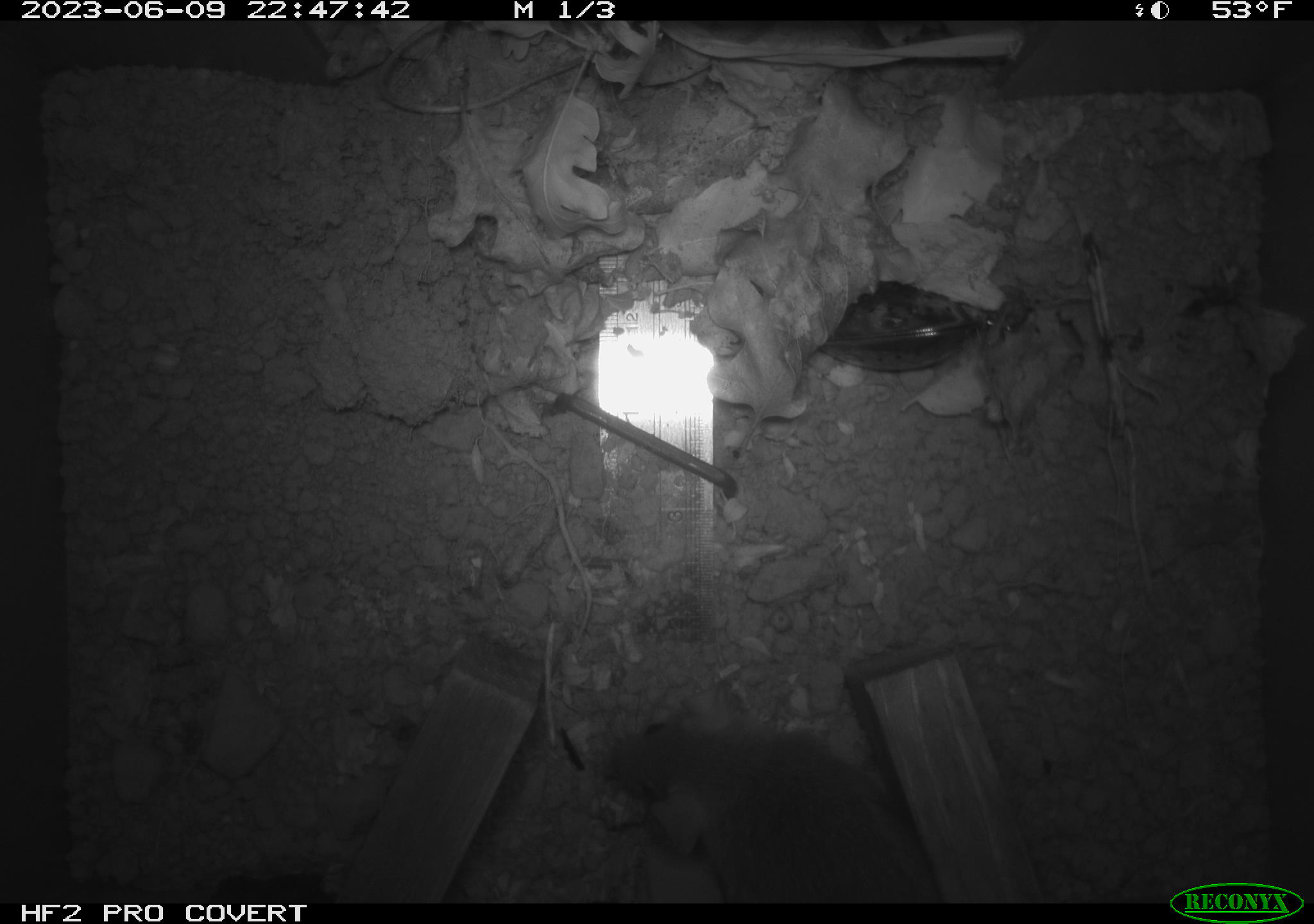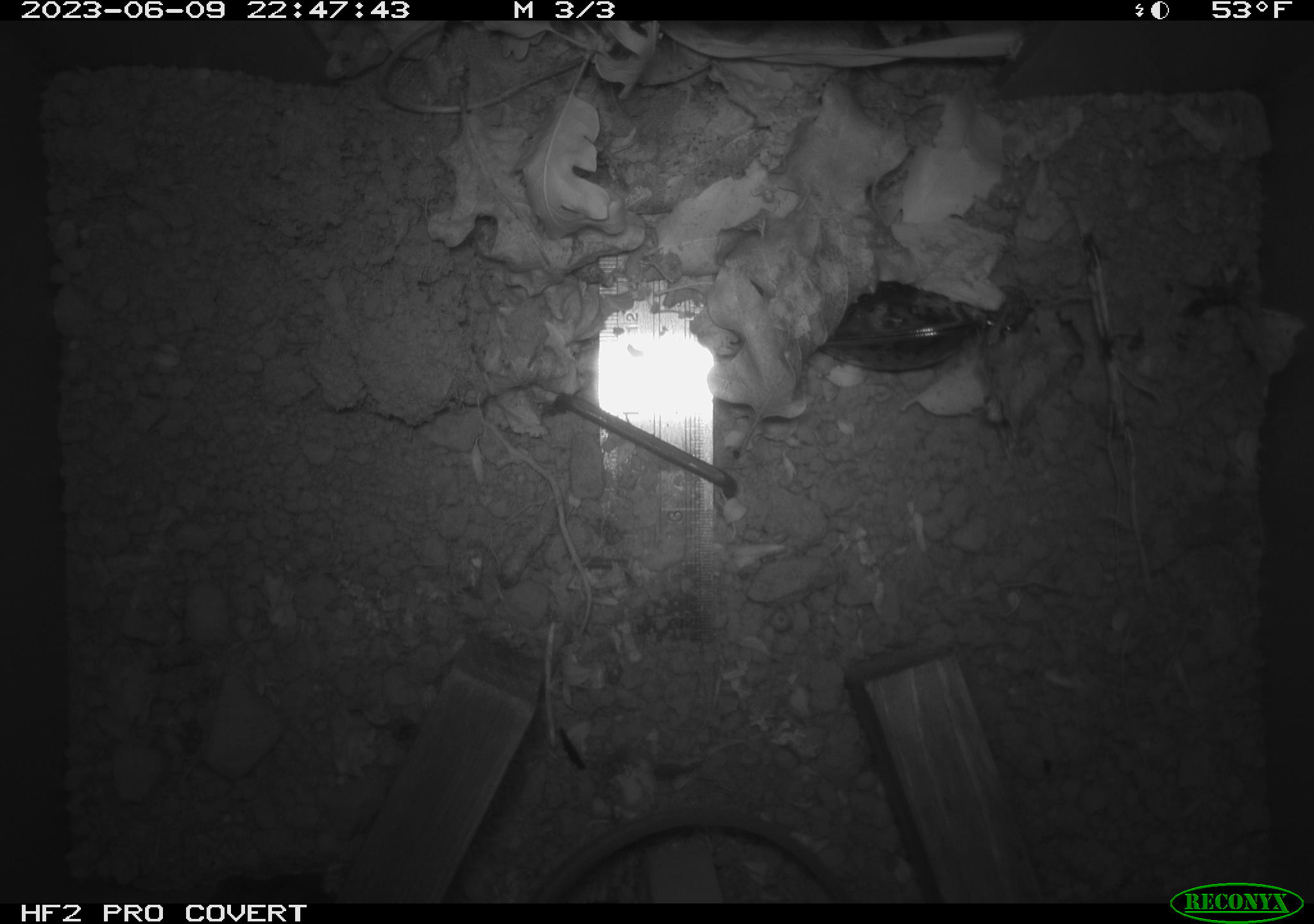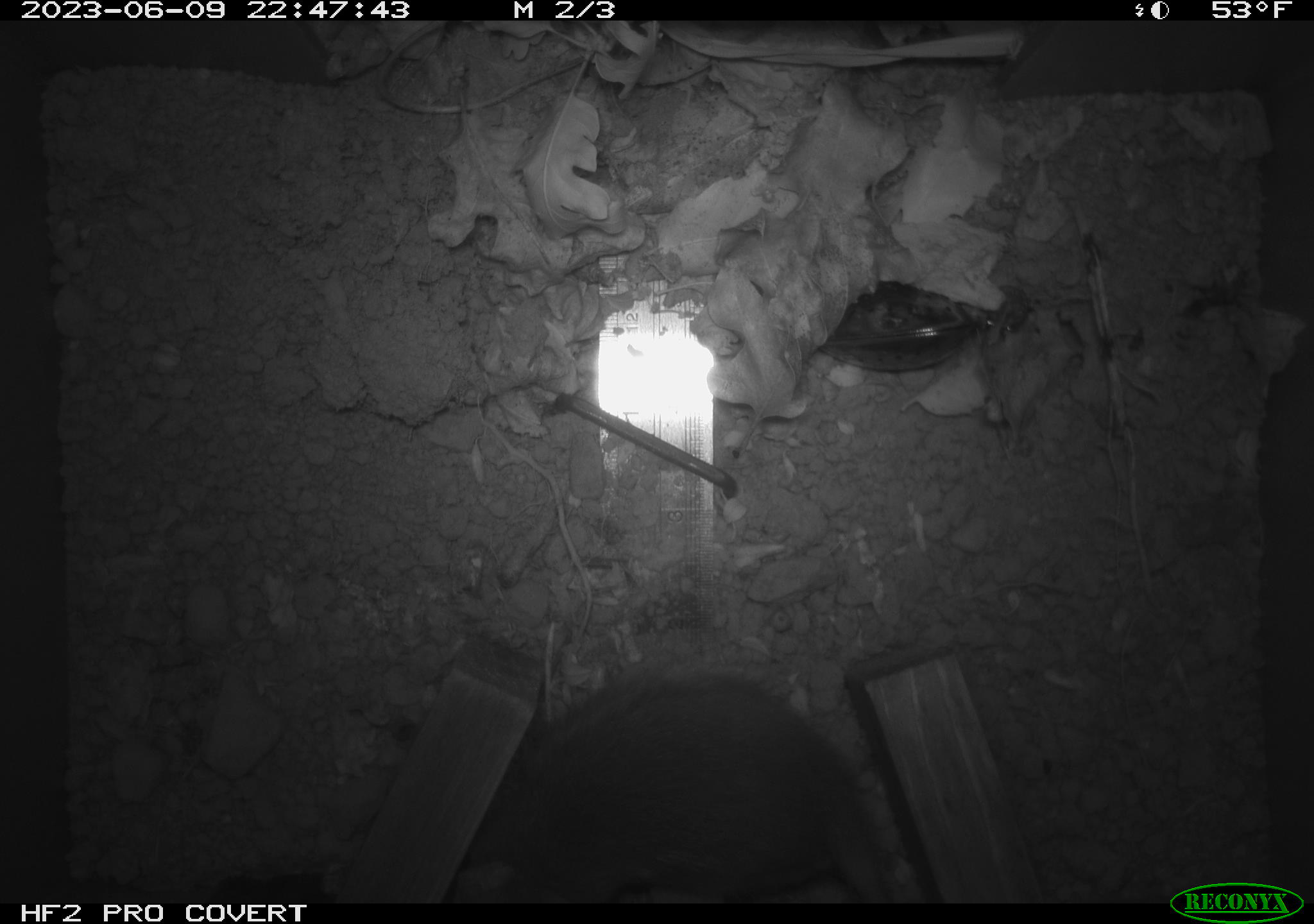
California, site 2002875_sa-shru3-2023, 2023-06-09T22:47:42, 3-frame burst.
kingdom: Animalia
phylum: Chordata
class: Mammalia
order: Rodentia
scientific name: Rodentia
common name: mouse species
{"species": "mouse species (Rodentia)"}